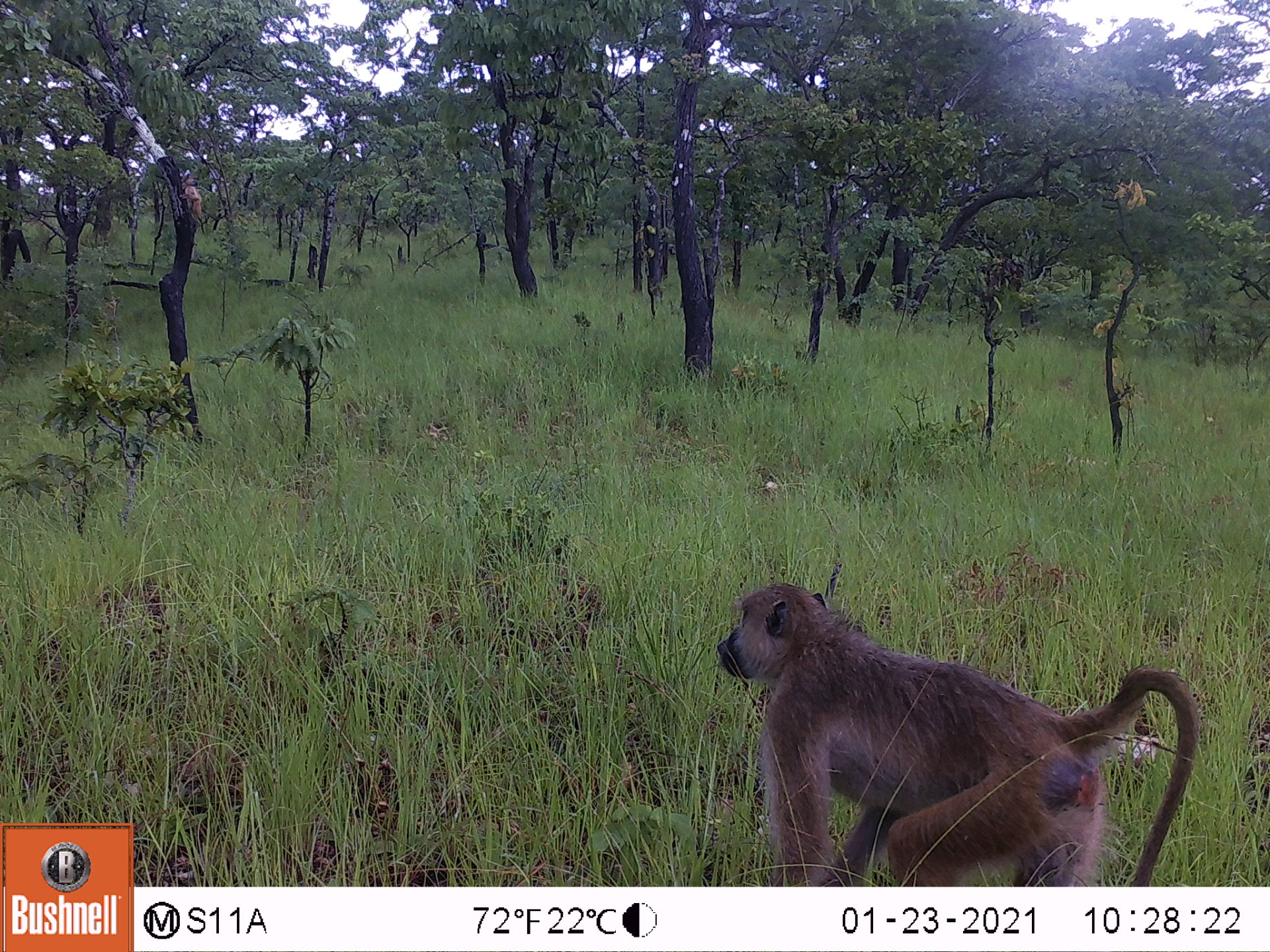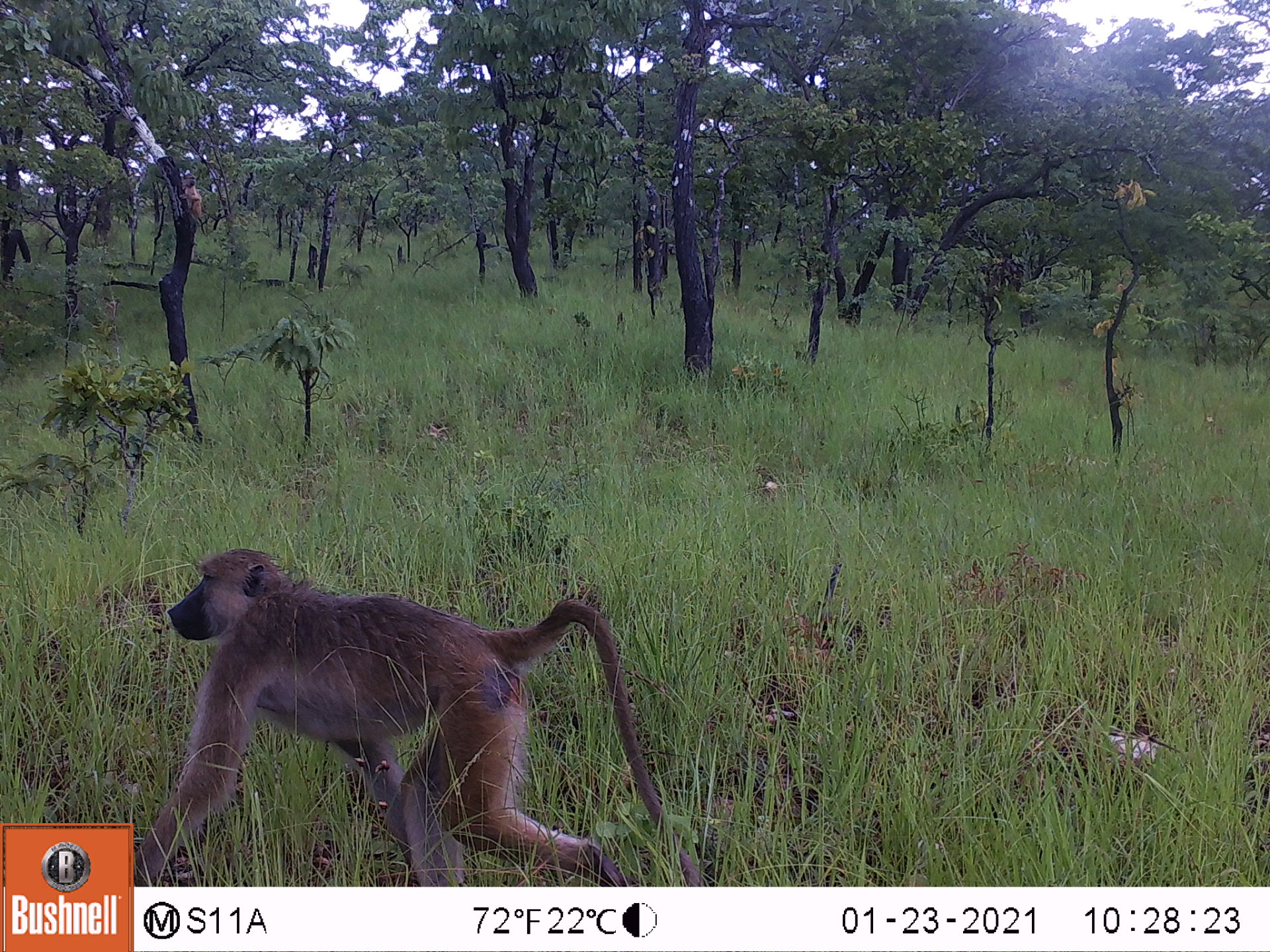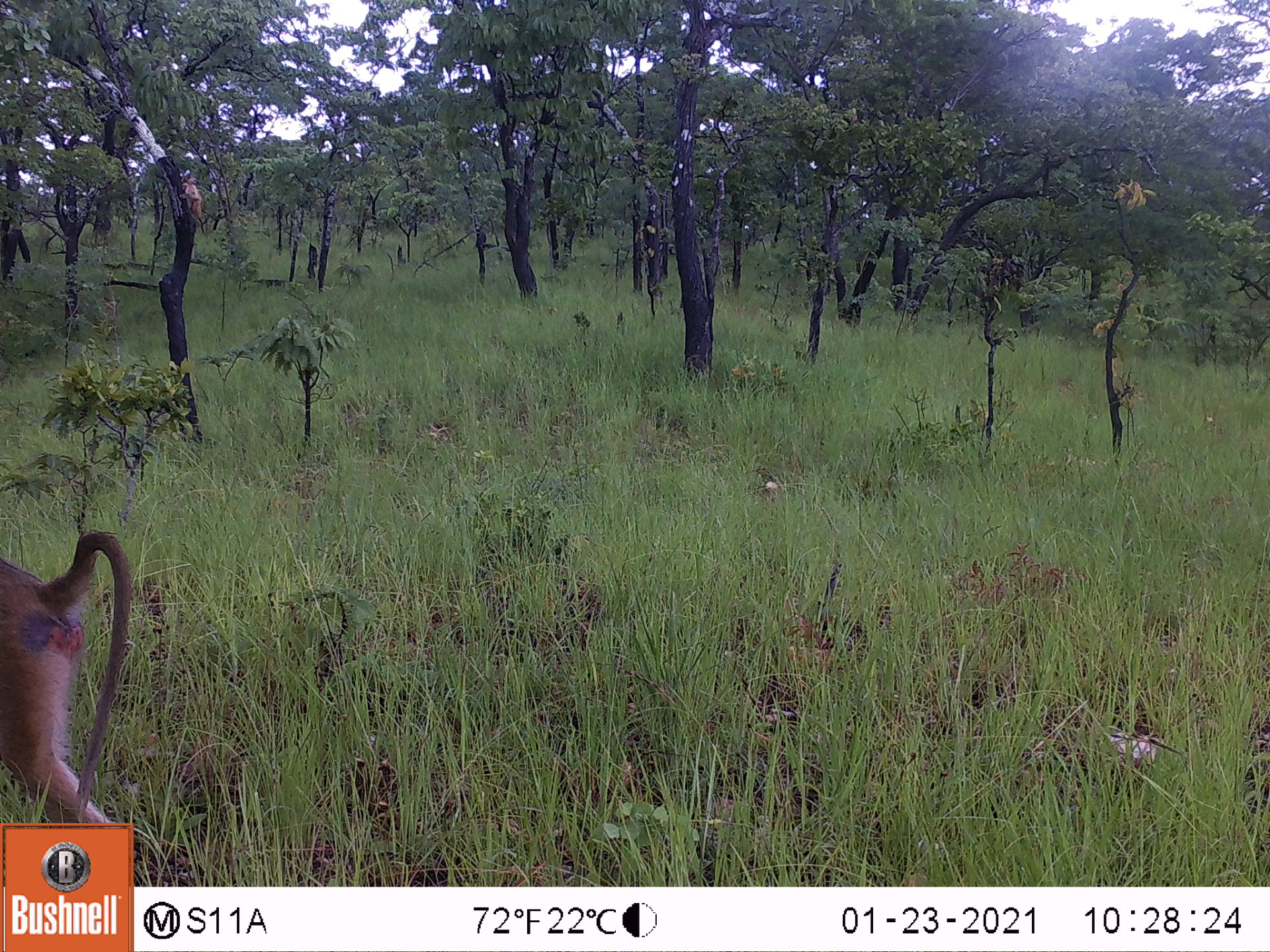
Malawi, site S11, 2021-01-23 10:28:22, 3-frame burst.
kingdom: Animalia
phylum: Chordata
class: Mammalia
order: Primates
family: Cercopithecidae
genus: Papio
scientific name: Papio cynocephalus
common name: yellow baboon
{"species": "yellow baboon (Papio cynocephalus)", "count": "2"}